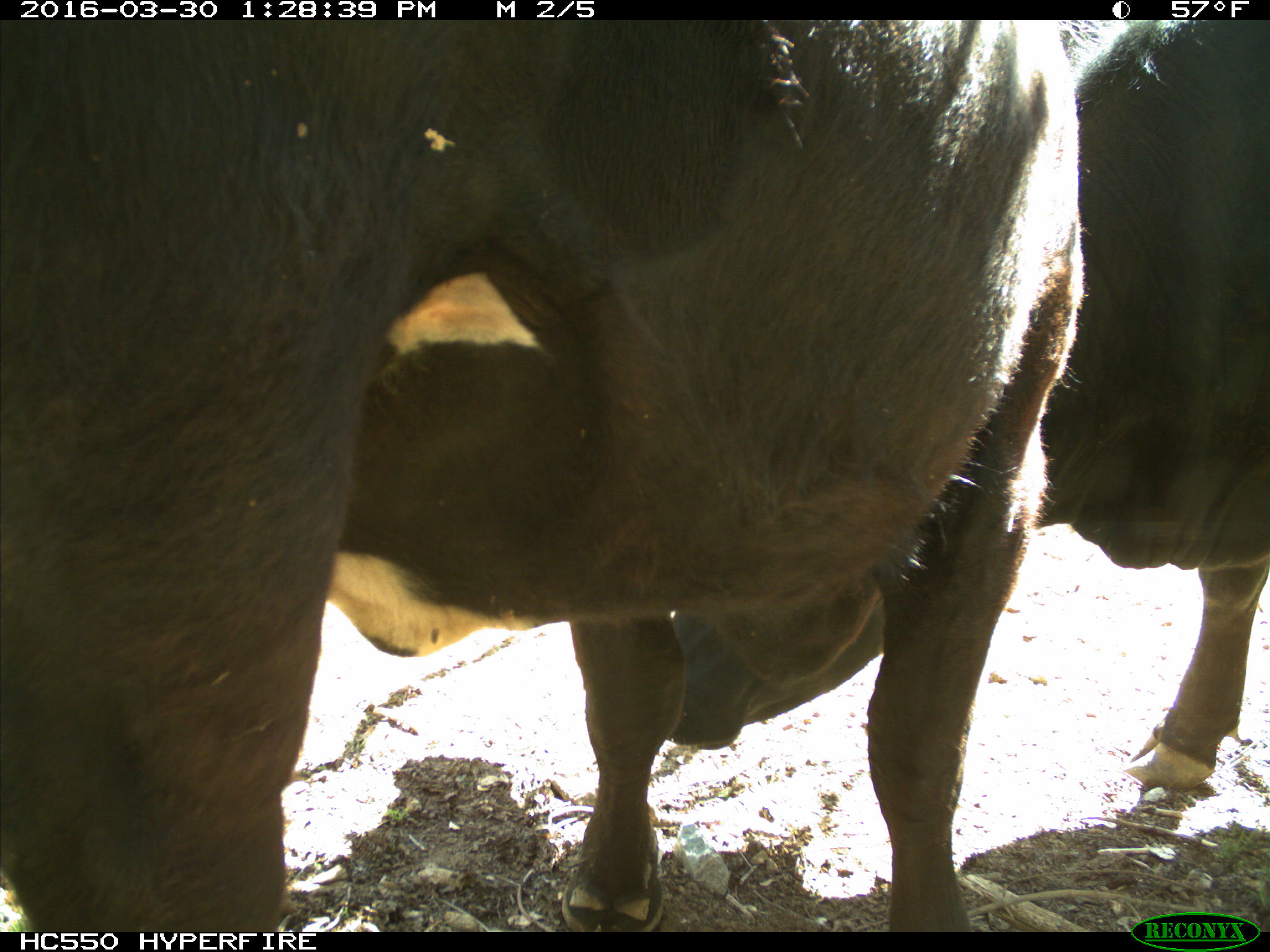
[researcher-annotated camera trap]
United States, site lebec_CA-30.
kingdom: Animalia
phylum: Chordata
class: Mammalia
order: Artiodactyla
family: Bovidae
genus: Bos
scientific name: Bos taurus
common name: domestic cow